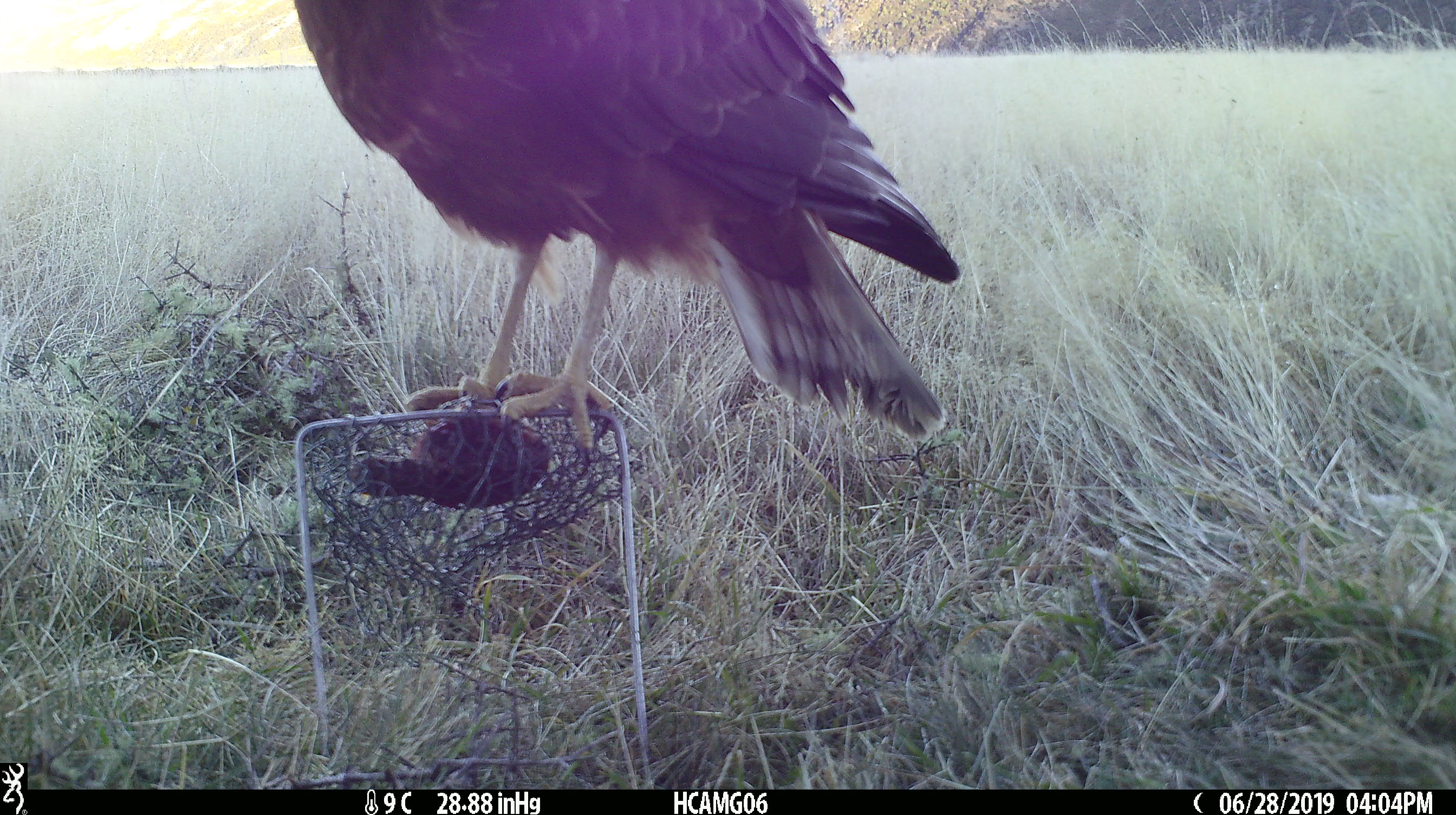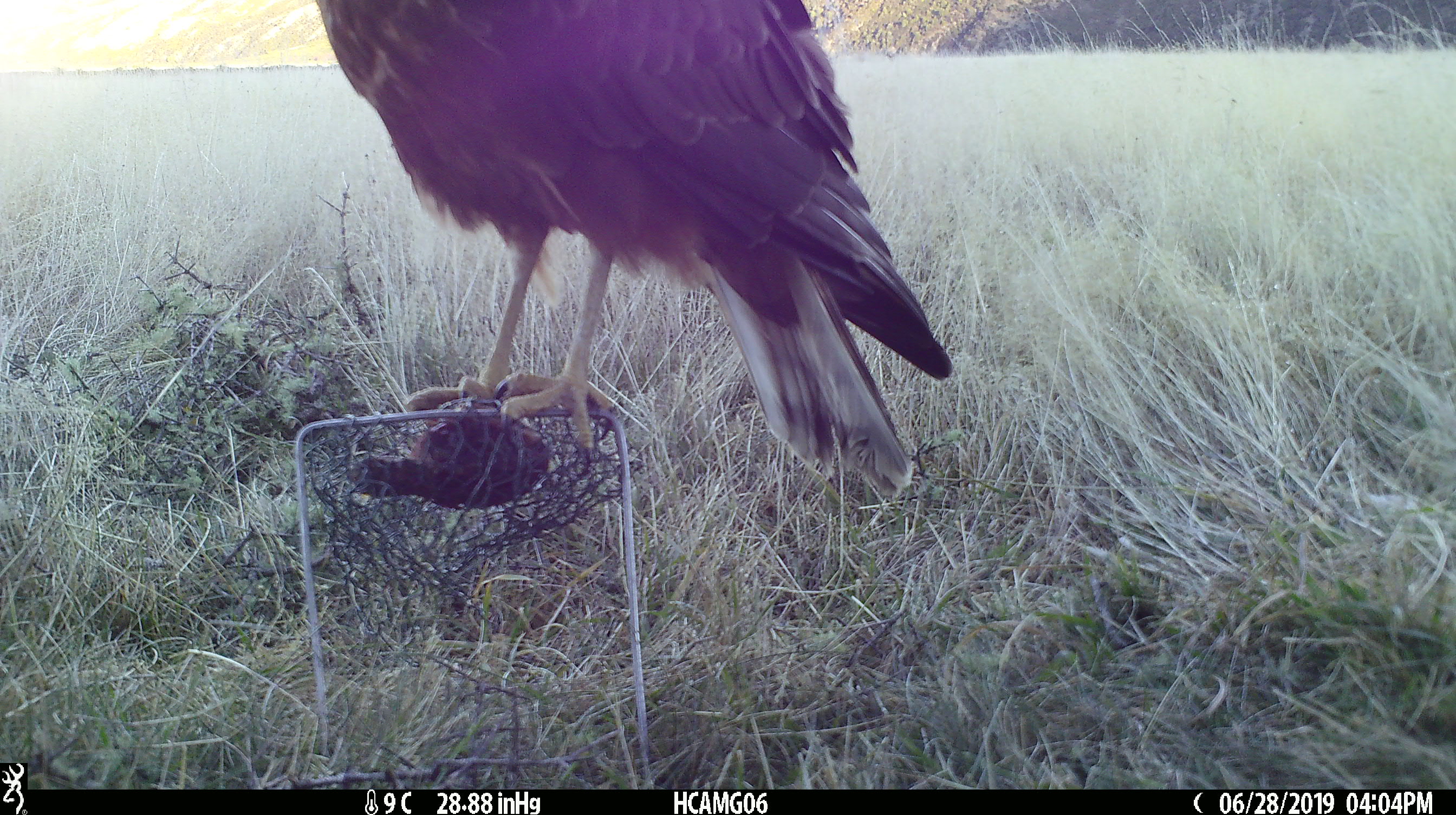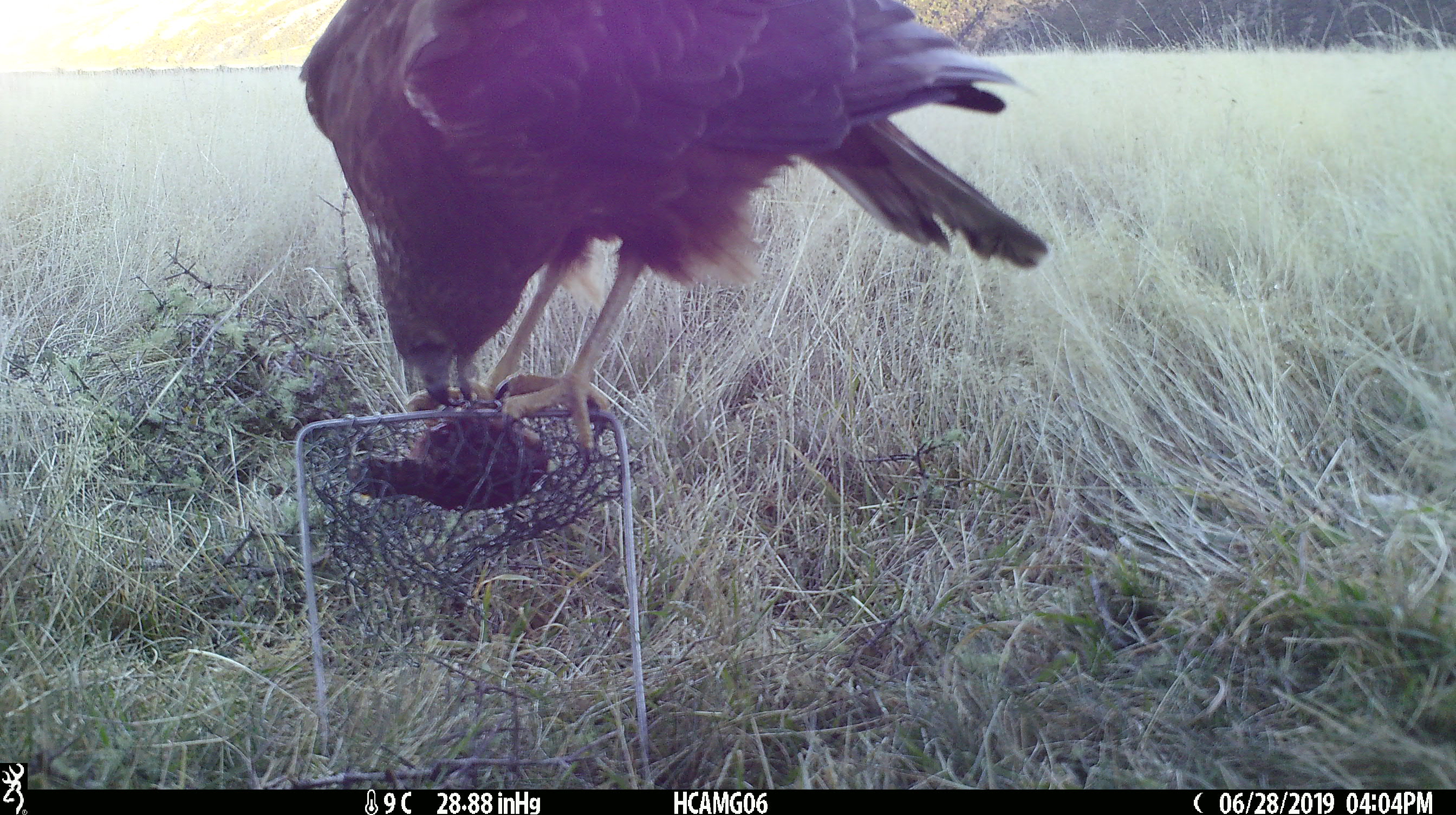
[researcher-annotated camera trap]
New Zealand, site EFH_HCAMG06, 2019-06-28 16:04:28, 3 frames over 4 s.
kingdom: Animalia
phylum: Chordata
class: Aves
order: Accipitriformes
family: Accipitridae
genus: Circus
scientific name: Circus approximans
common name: swamp harrier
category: harrier